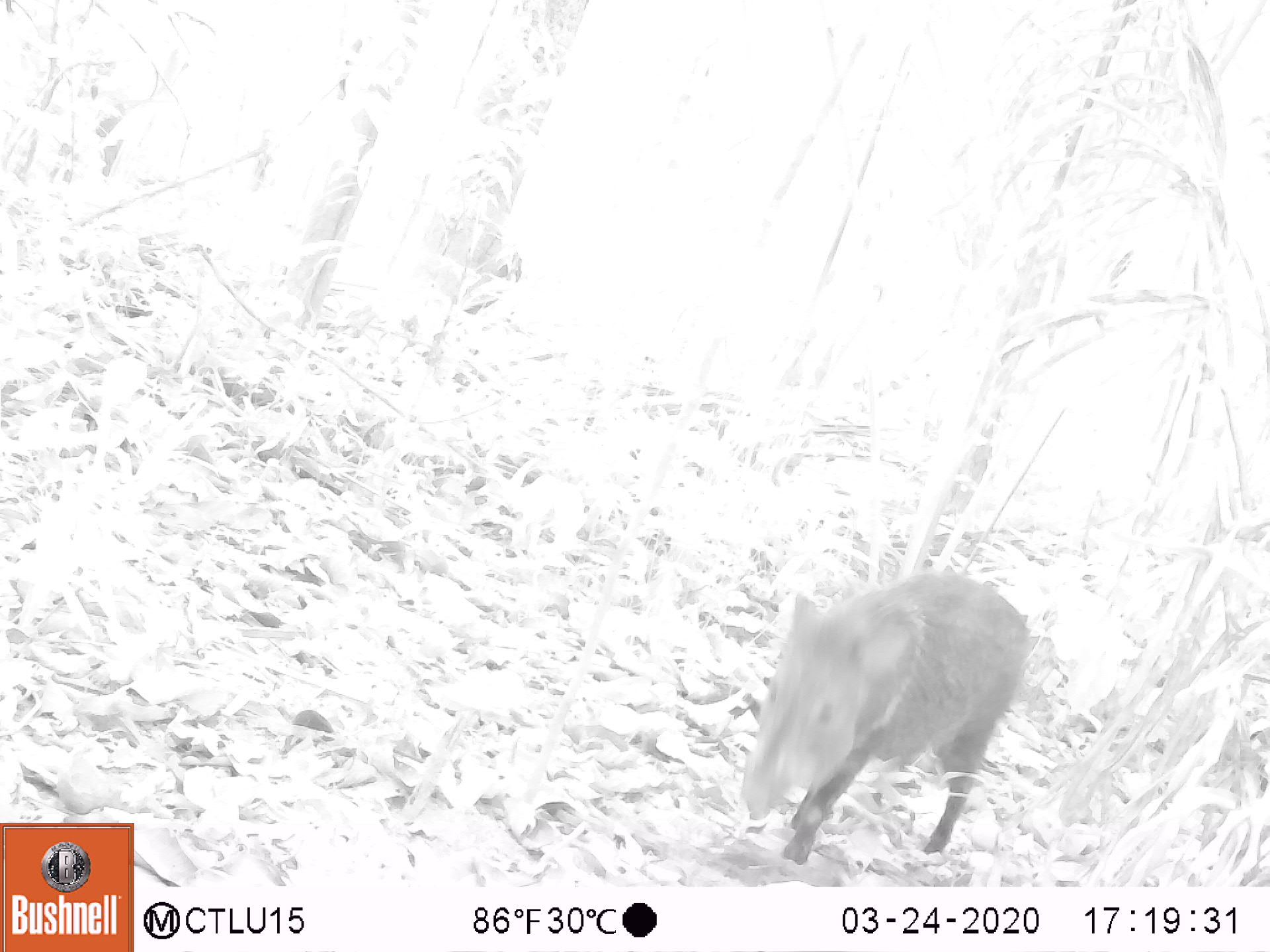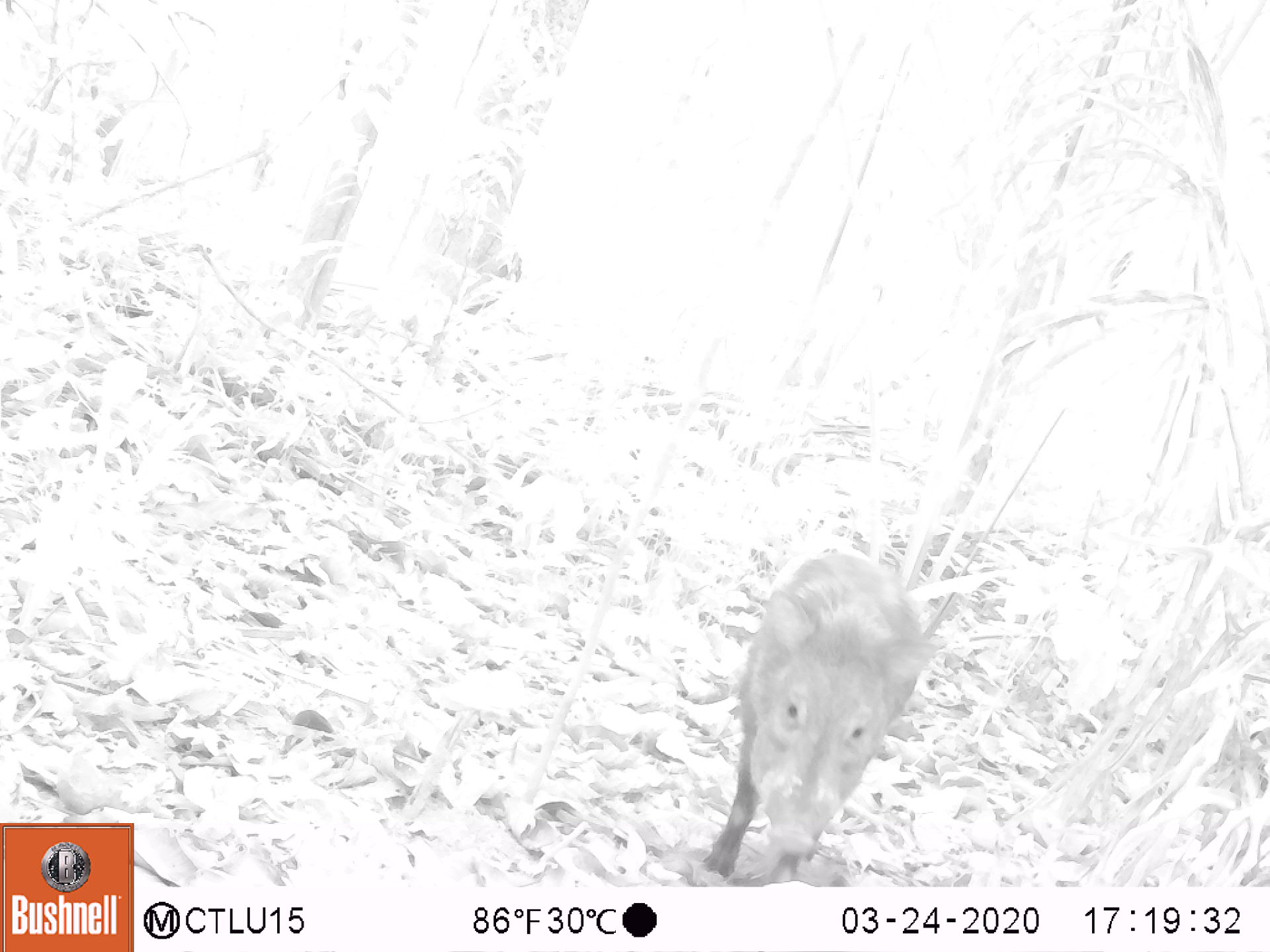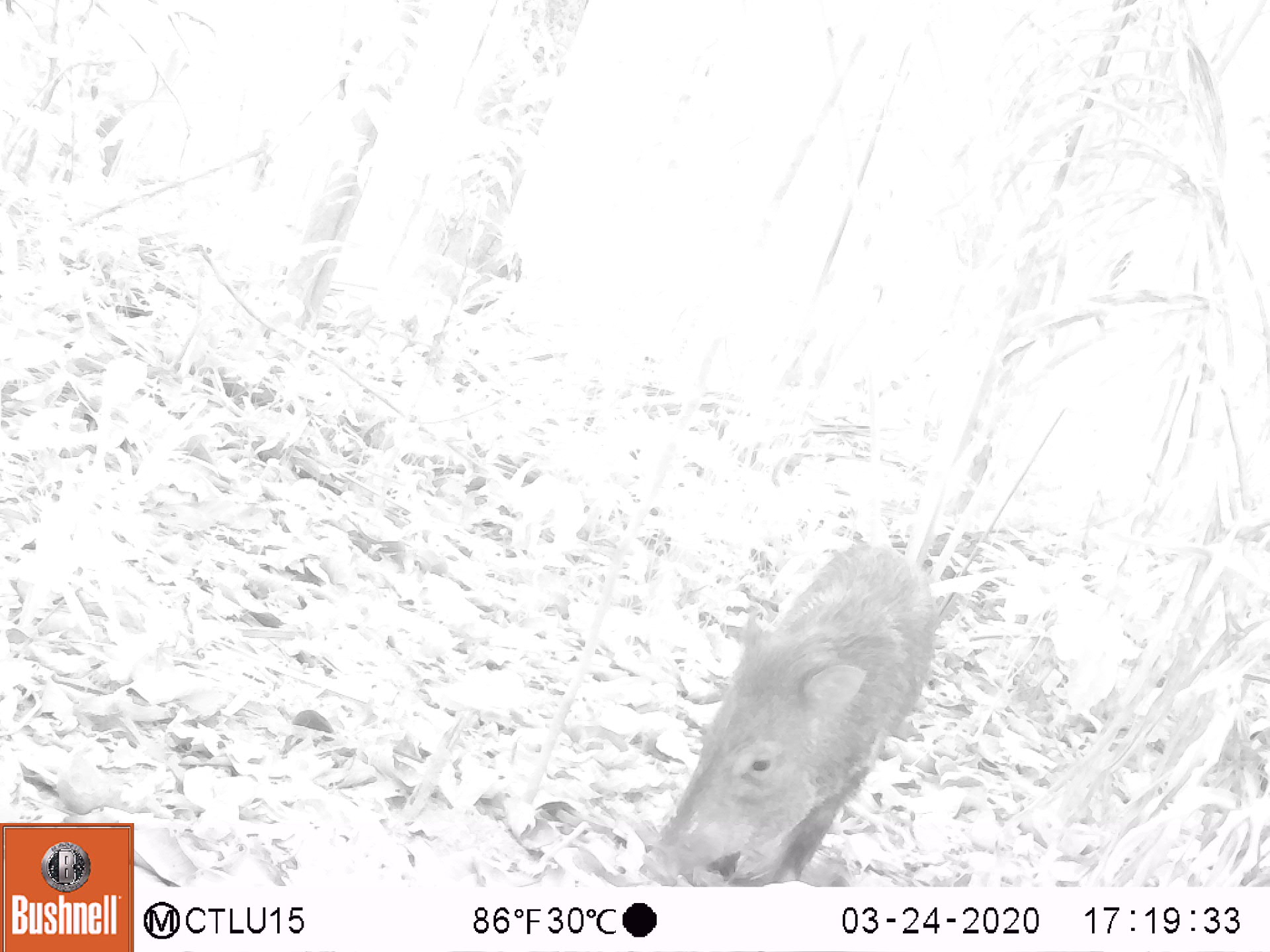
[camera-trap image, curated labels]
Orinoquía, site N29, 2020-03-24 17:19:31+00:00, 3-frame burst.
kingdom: Animalia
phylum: Chordata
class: Mammalia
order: Artiodactyla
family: Tayassuidae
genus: Pecari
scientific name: Pecari tajacu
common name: collared peccary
Collared peccary (Pecari tajacu).